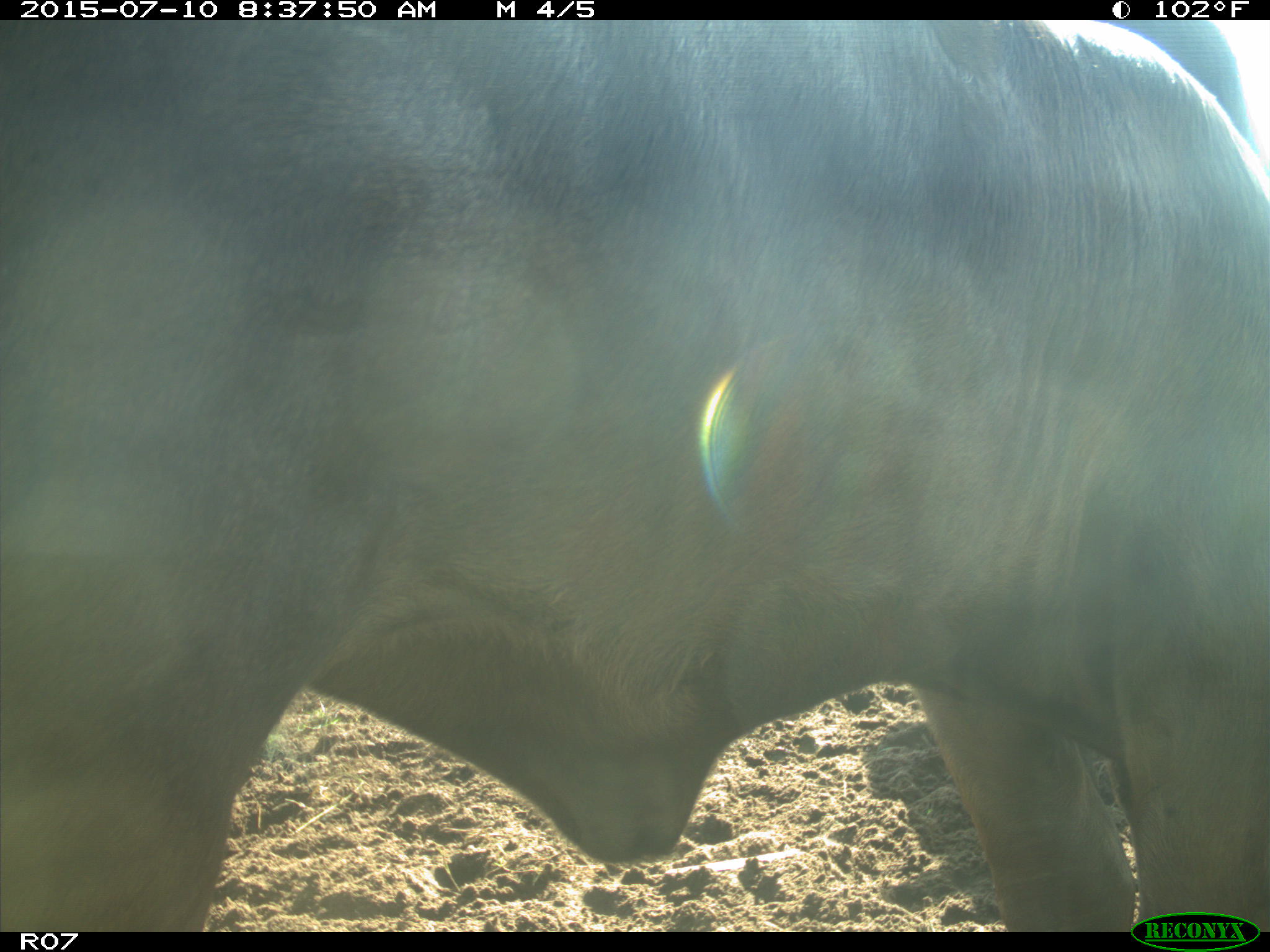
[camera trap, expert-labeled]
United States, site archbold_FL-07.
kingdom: Animalia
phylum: Chordata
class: Mammalia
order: Artiodactyla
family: Bovidae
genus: Bos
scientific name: Bos taurus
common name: domestic cow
Bos taurus (domestic cow).